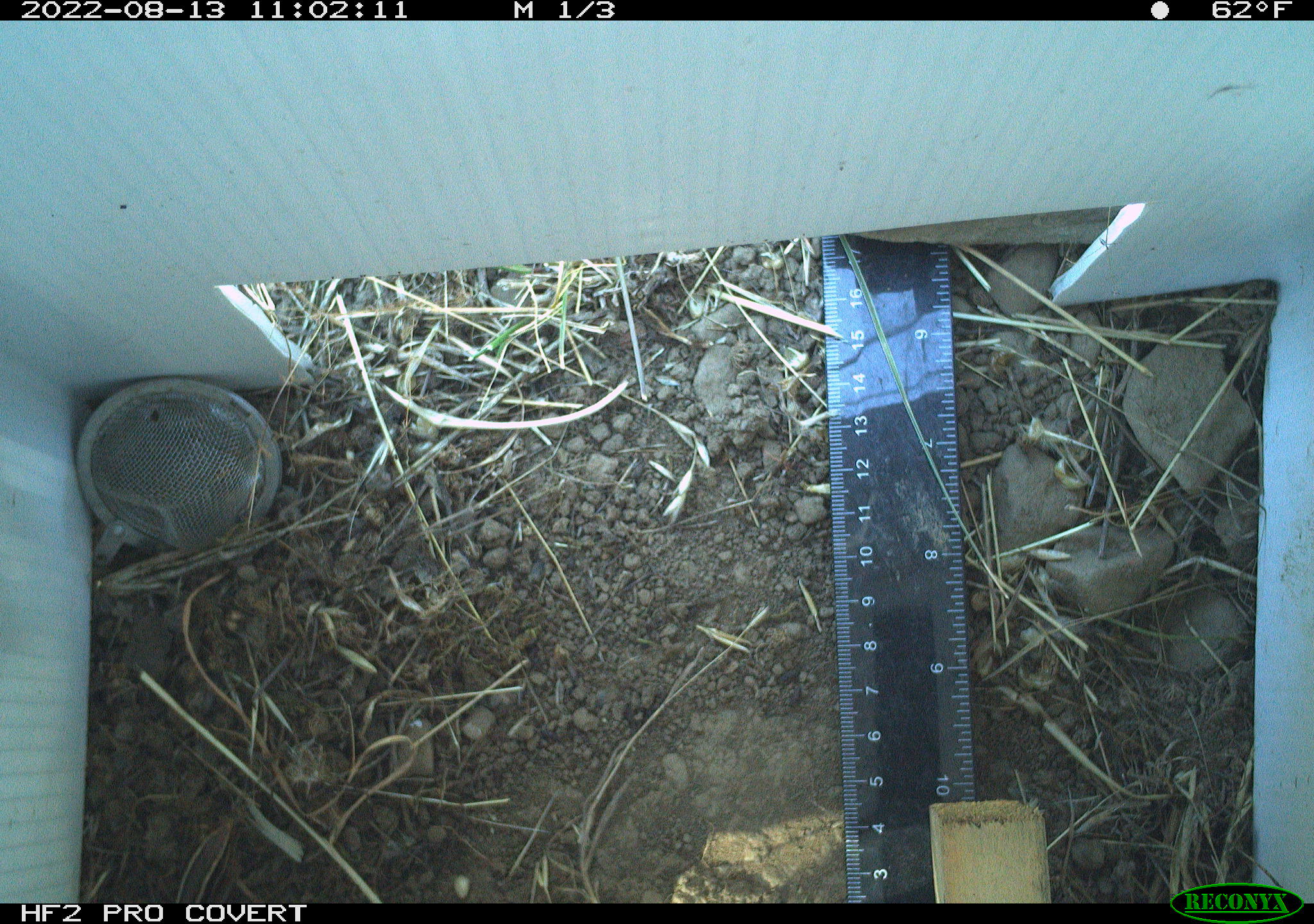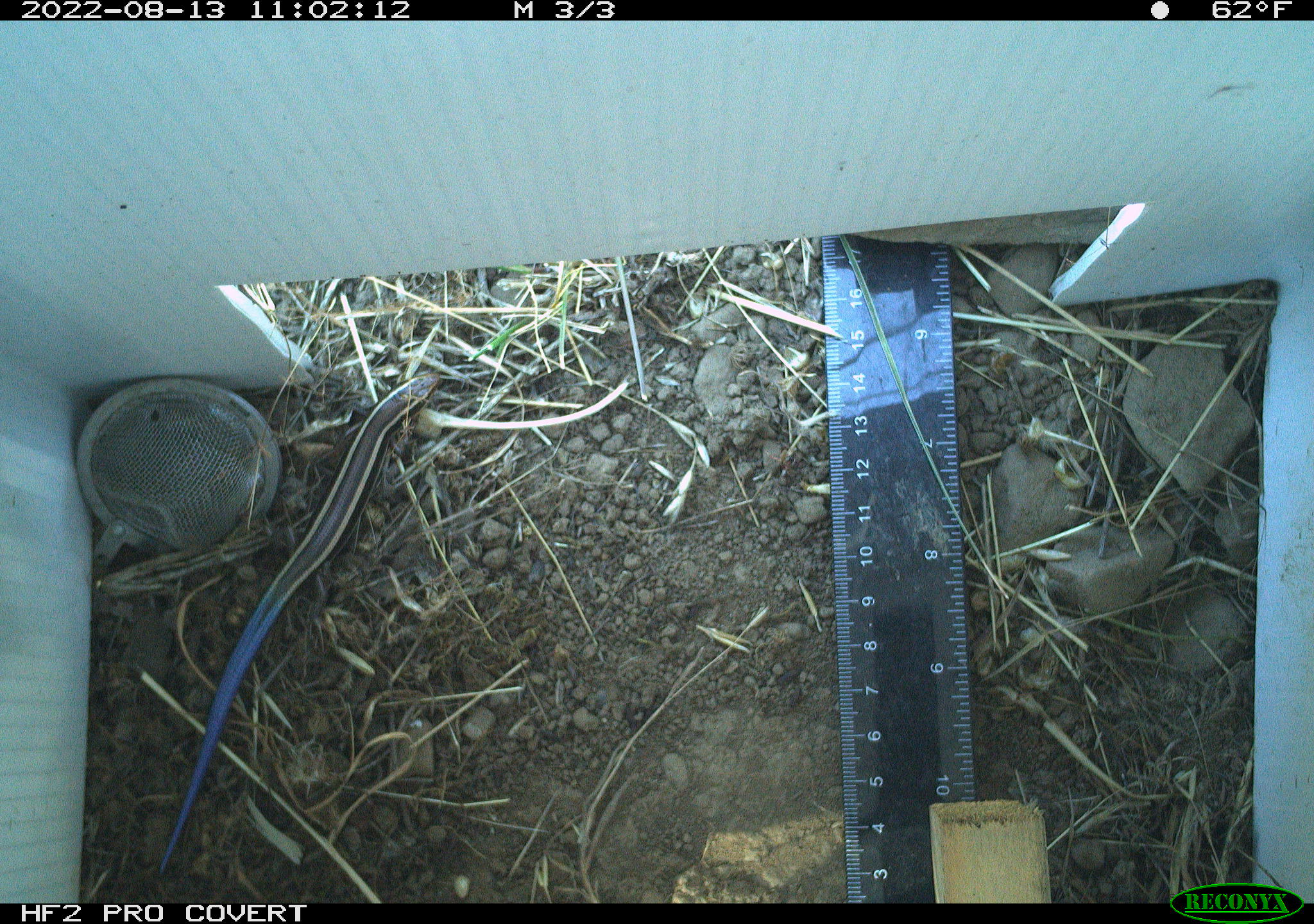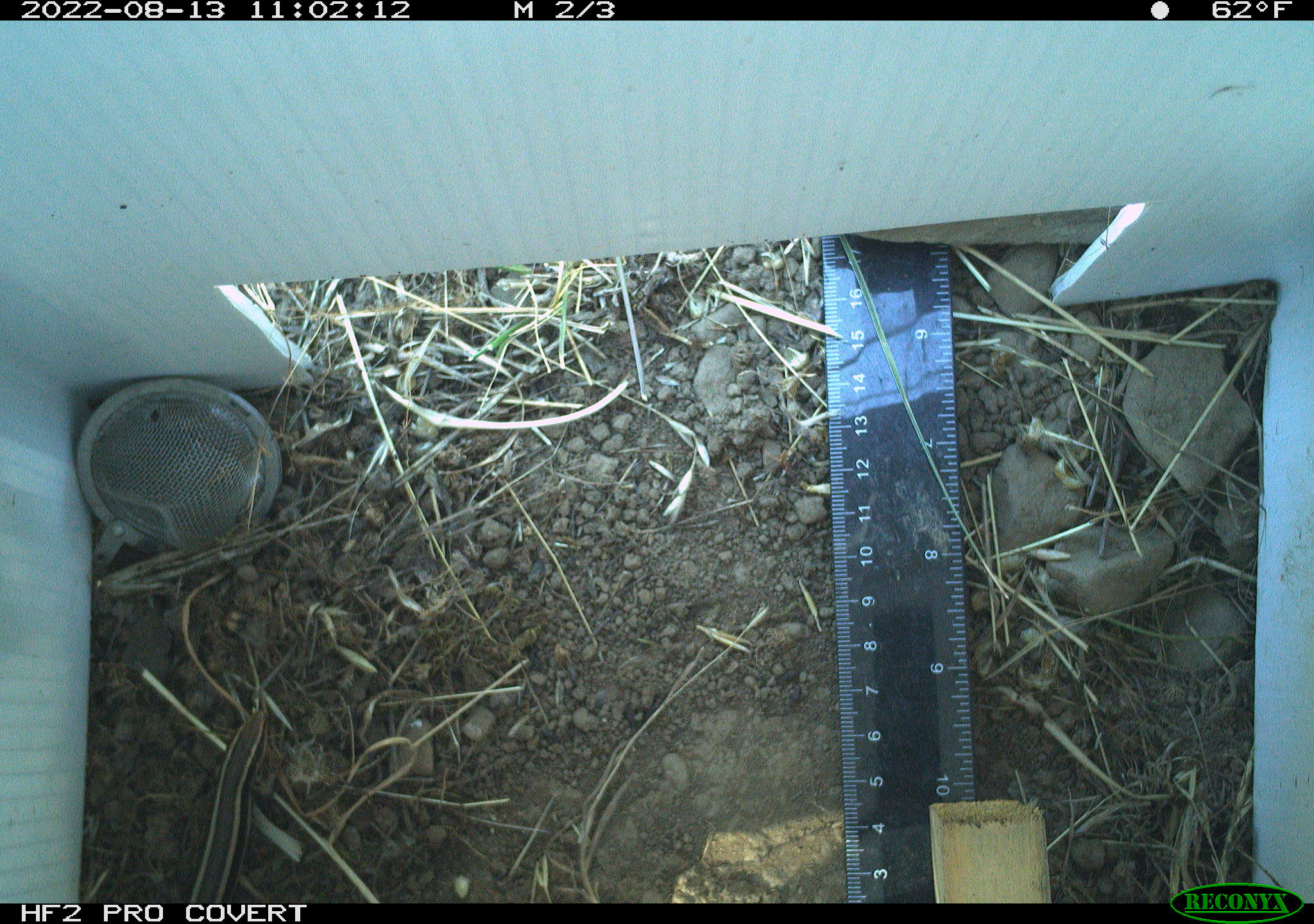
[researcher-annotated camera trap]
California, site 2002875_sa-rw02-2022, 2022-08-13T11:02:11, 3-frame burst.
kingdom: Animalia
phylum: Chordata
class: Reptilia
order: Squamata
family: Scincidae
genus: Plestiodon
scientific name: Plestiodon skiltonianus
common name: western skink